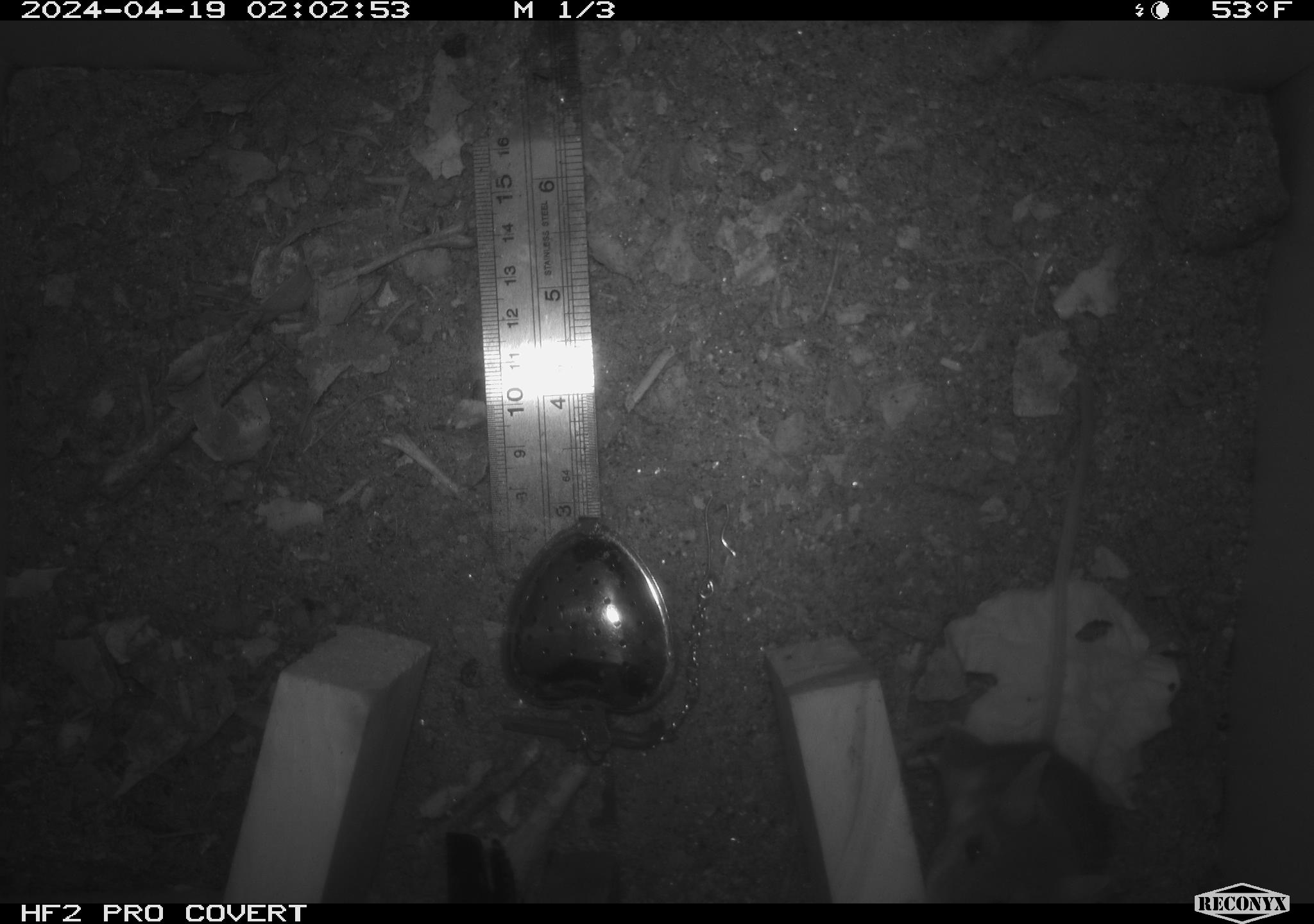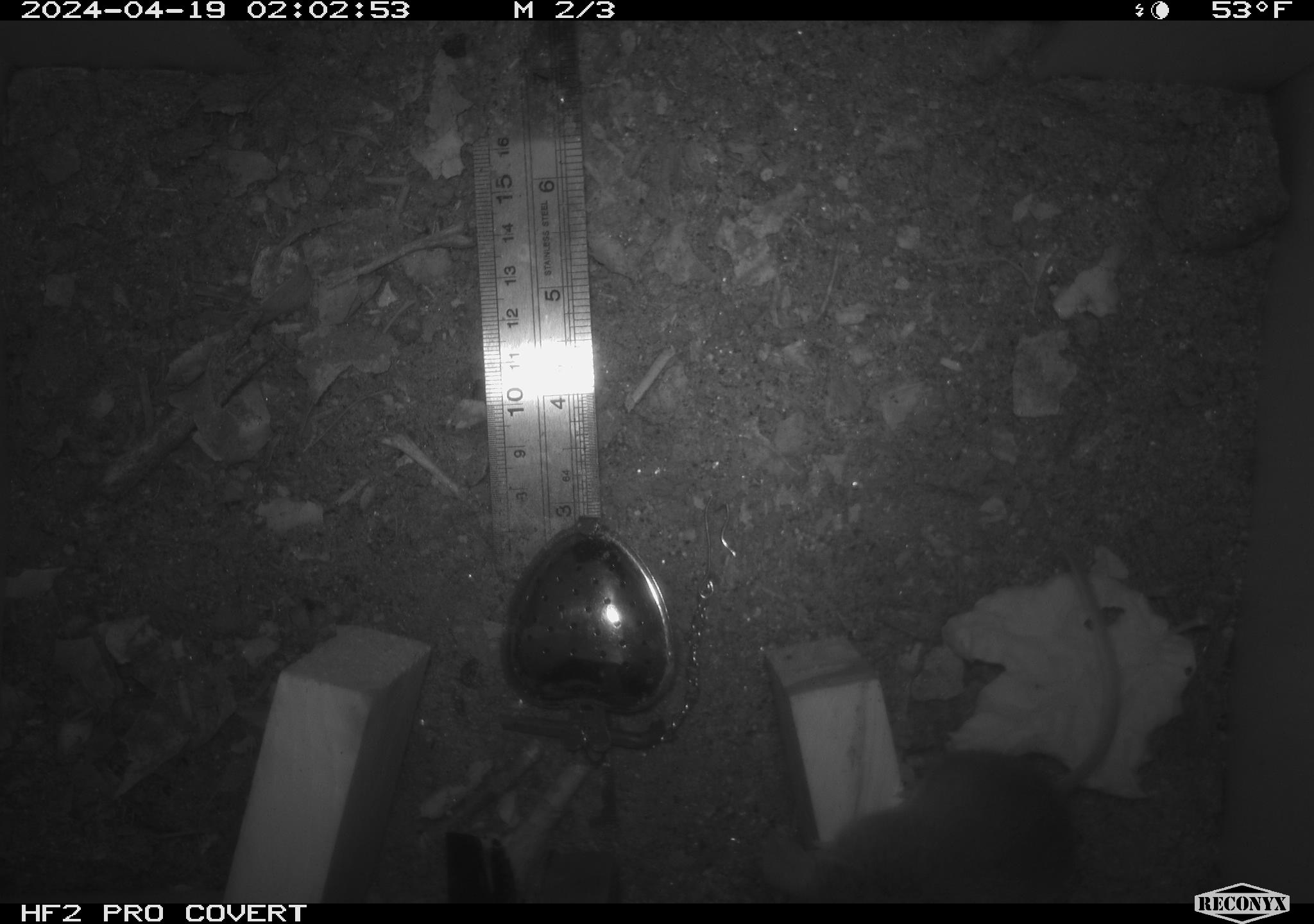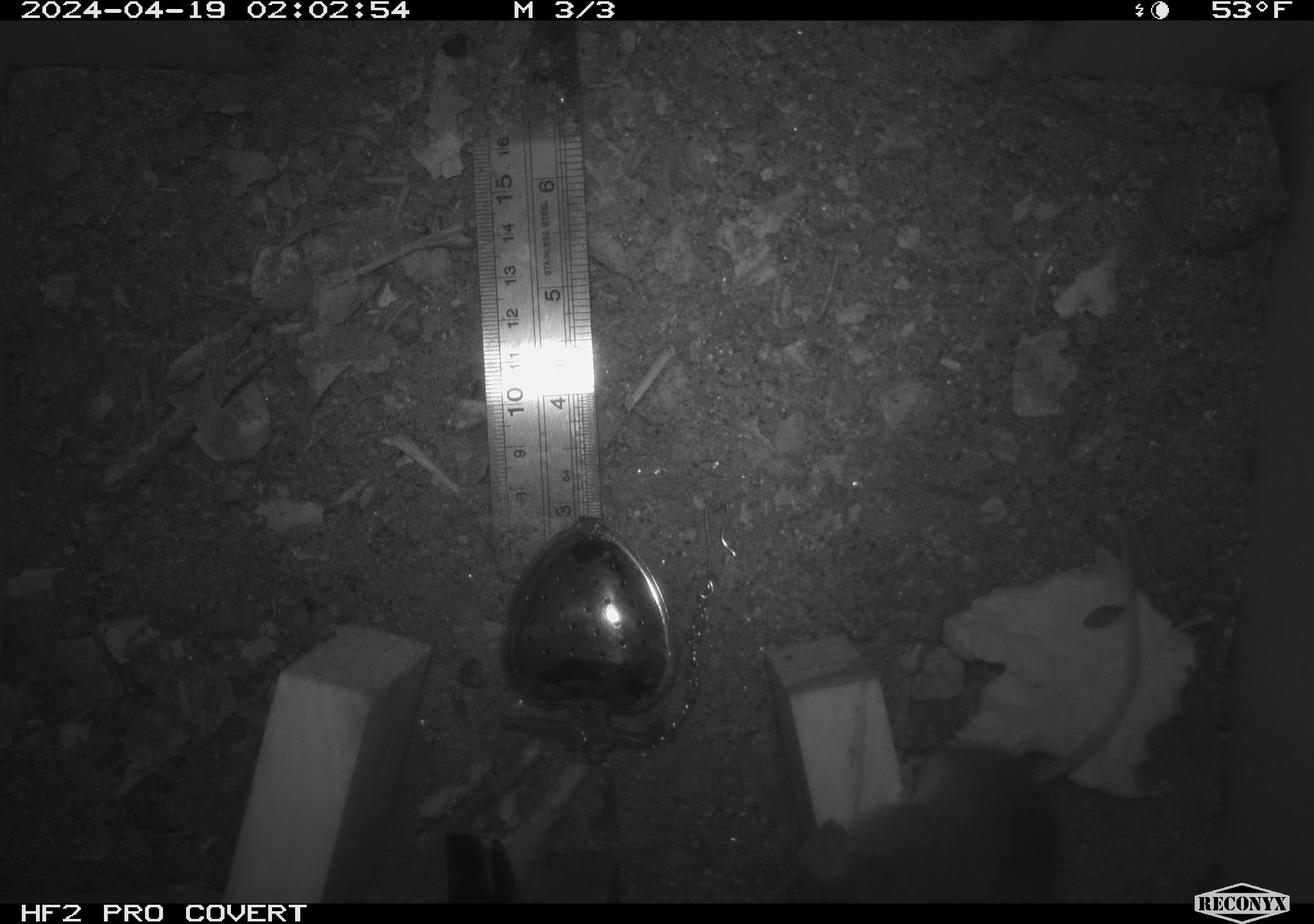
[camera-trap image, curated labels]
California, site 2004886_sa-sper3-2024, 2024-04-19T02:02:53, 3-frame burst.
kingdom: Animalia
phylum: Chordata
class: Mammalia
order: Rodentia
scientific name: Rodentia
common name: mouse species